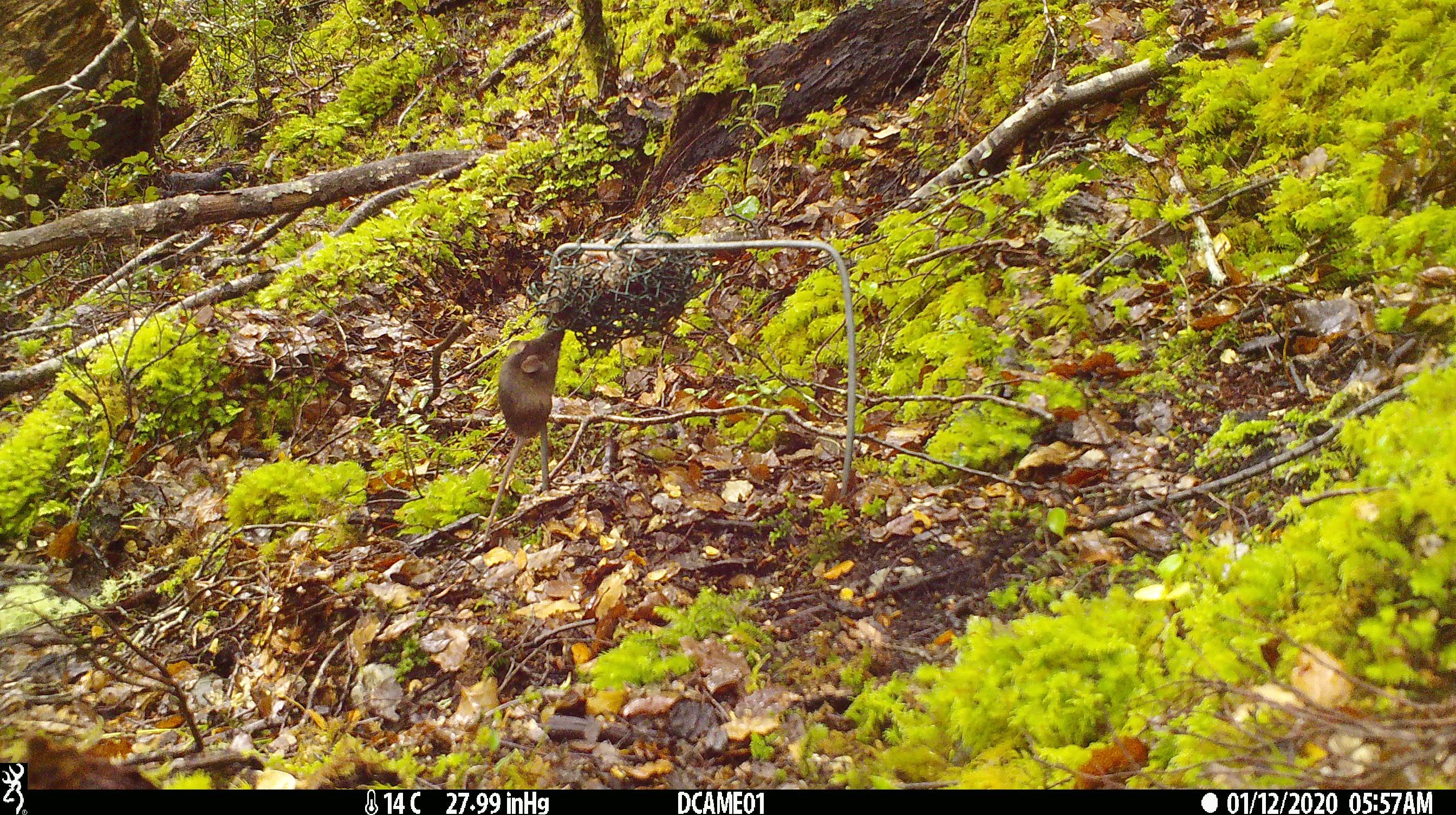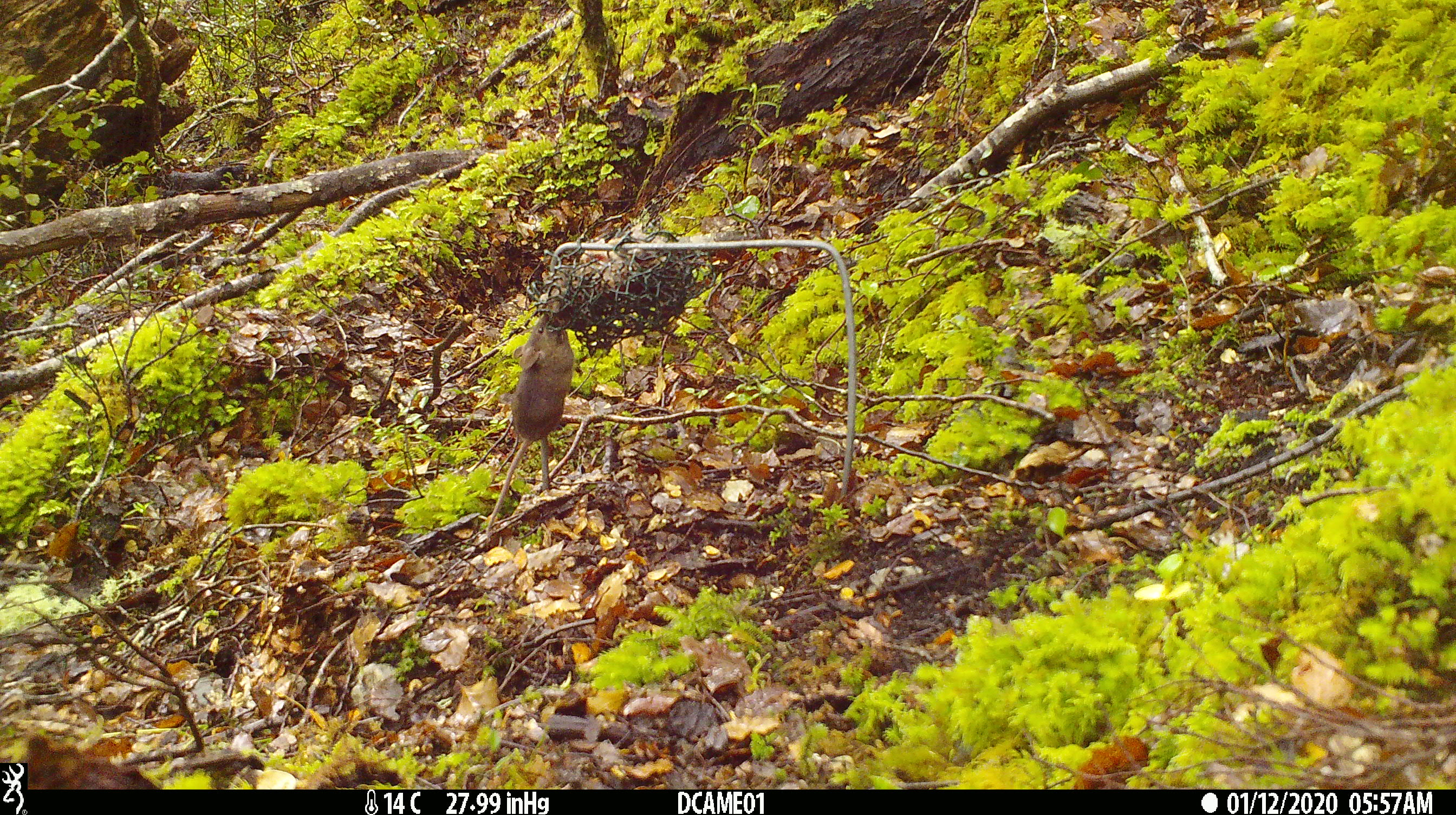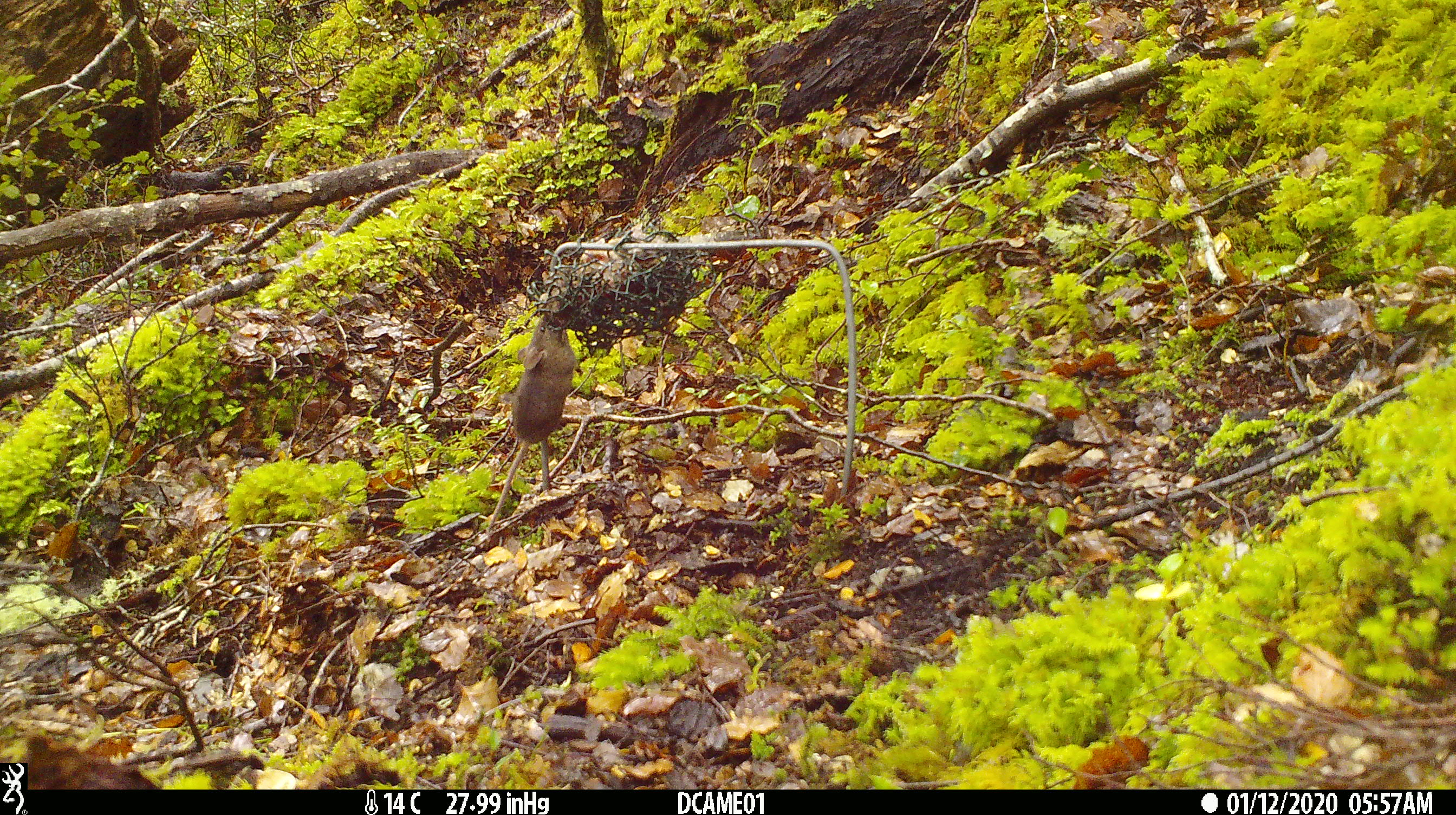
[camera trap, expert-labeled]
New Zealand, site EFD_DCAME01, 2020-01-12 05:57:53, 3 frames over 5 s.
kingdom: Animalia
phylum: Chordata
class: Mammalia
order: Rodentia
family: Muridae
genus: Mus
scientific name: Mus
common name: mouse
Mouse (Mus).